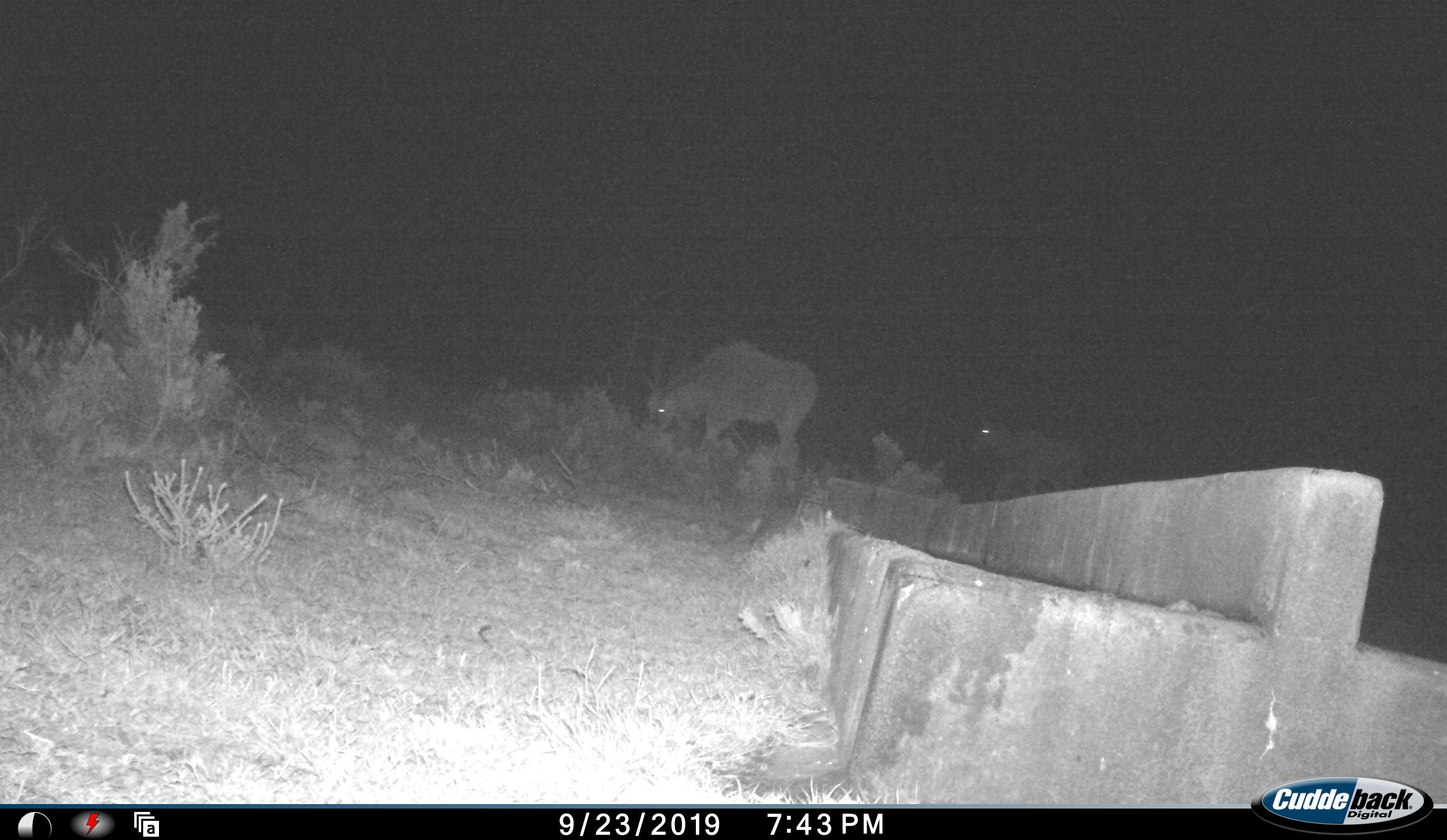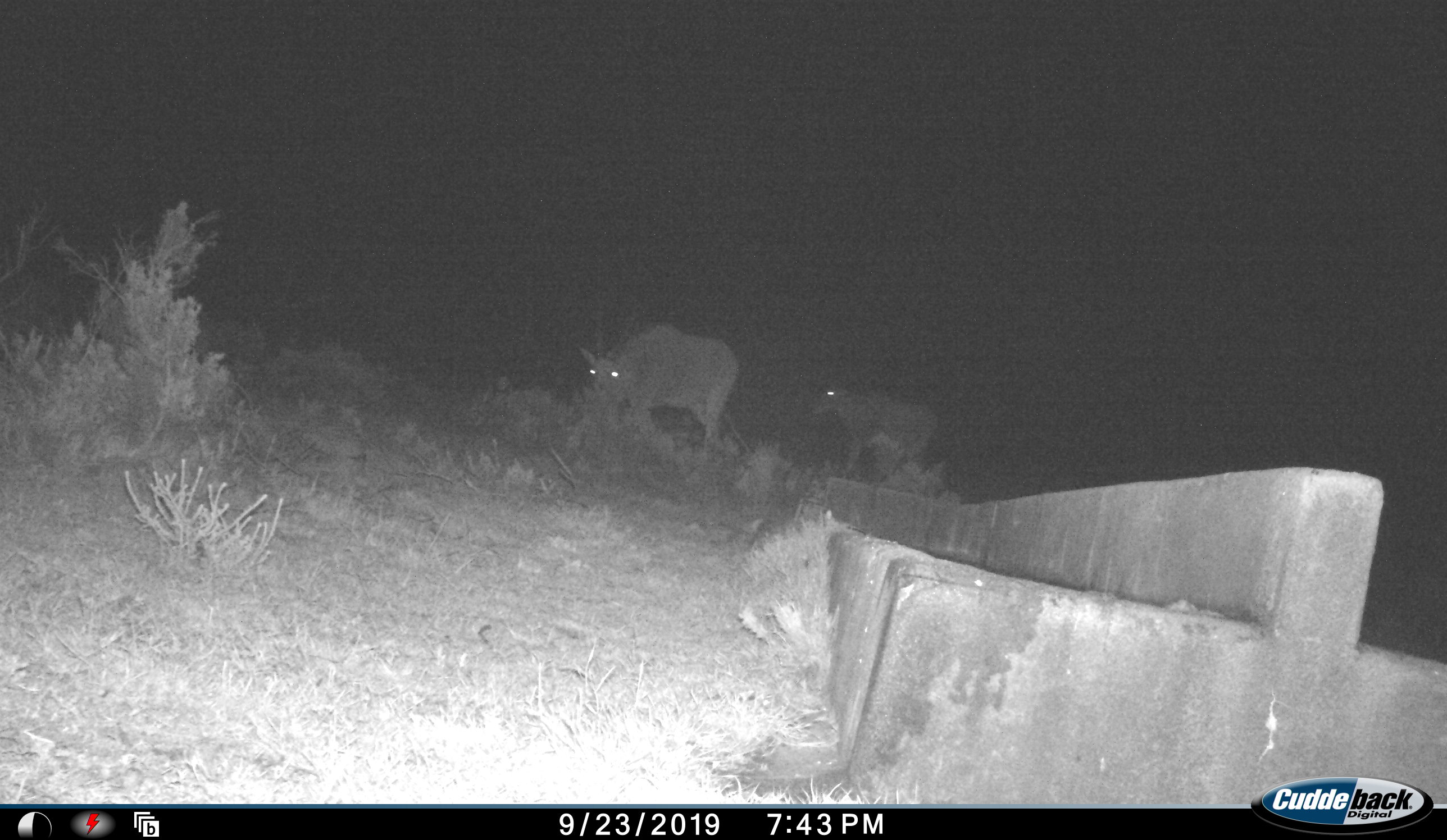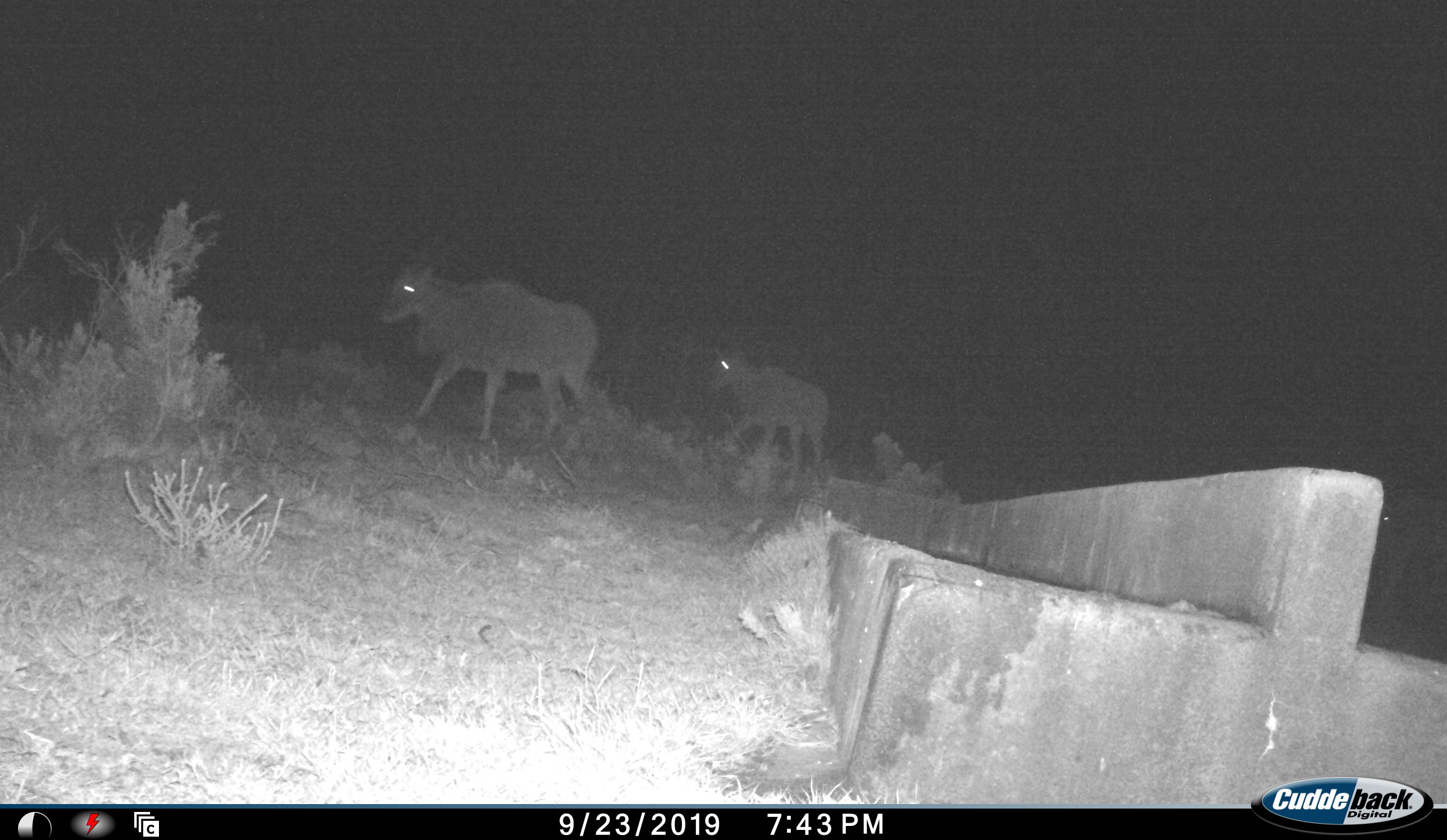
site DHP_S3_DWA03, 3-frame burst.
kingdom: Animalia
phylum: Chordata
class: Mammalia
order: Artiodactyla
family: Bovidae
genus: Tragelaphus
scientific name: Tragelaphus oryx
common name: eland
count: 2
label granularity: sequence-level